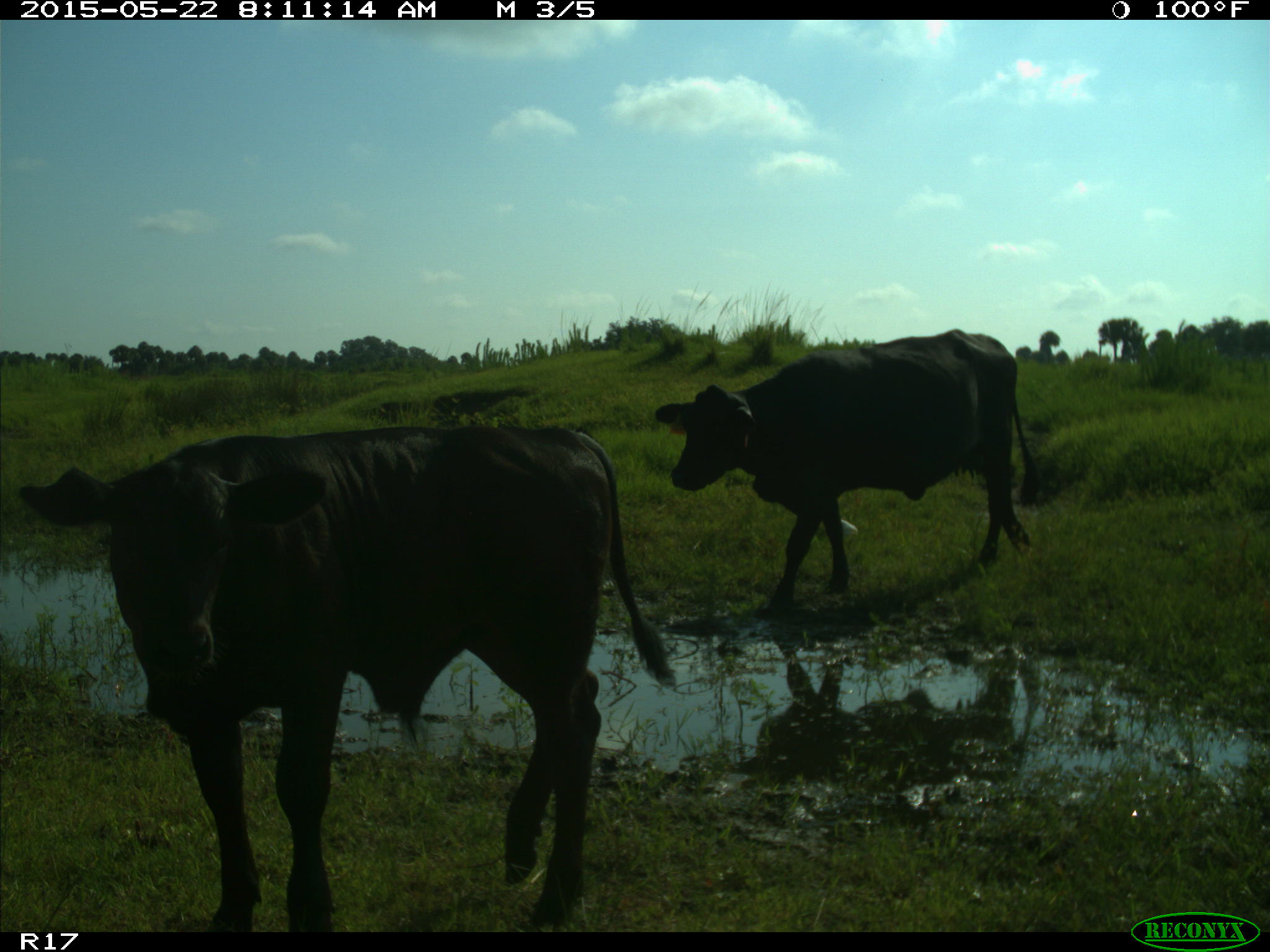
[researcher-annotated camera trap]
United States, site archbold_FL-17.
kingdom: Animalia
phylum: Chordata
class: Mammalia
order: Artiodactyla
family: Bovidae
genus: Bos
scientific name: Bos taurus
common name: domestic cow